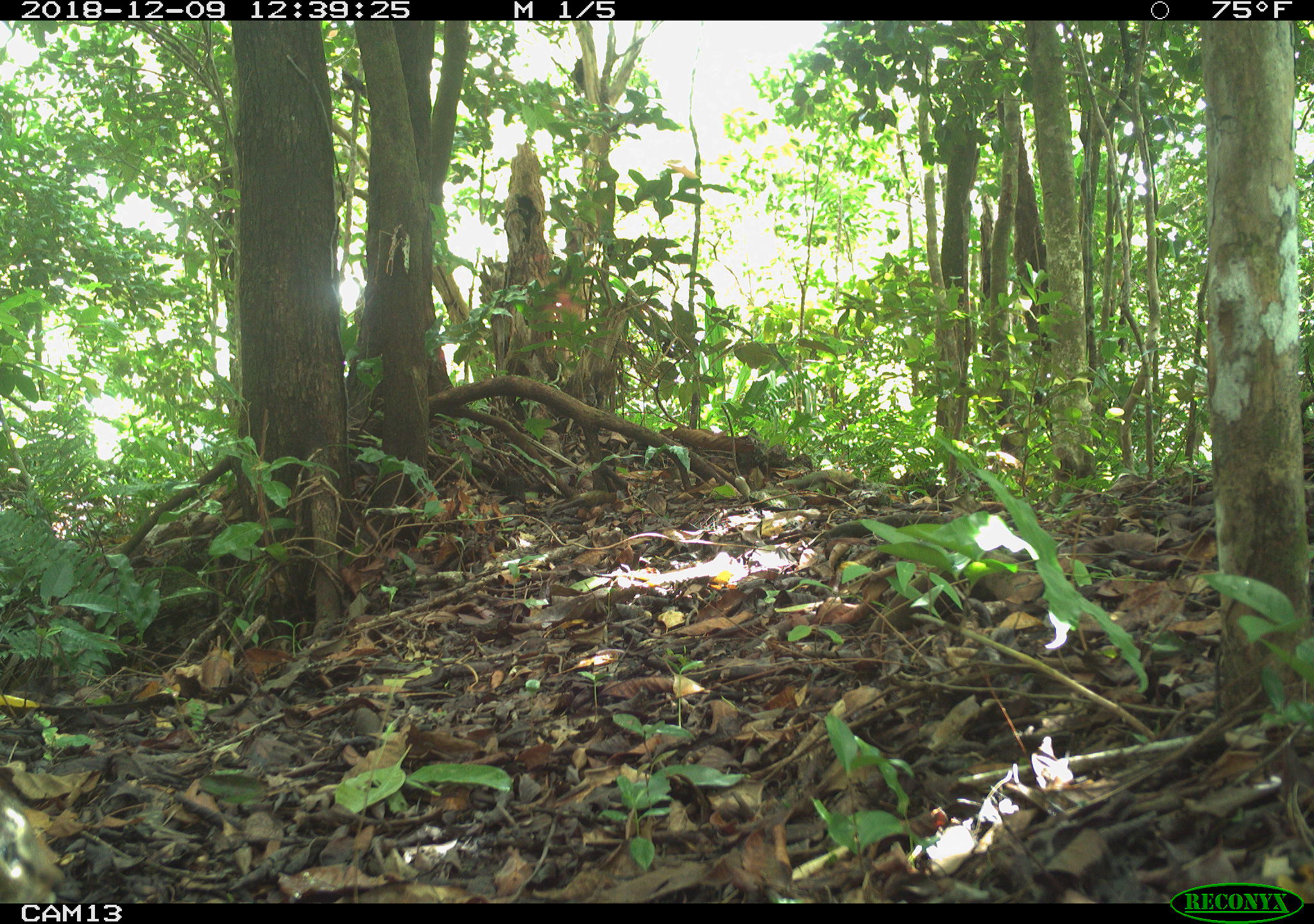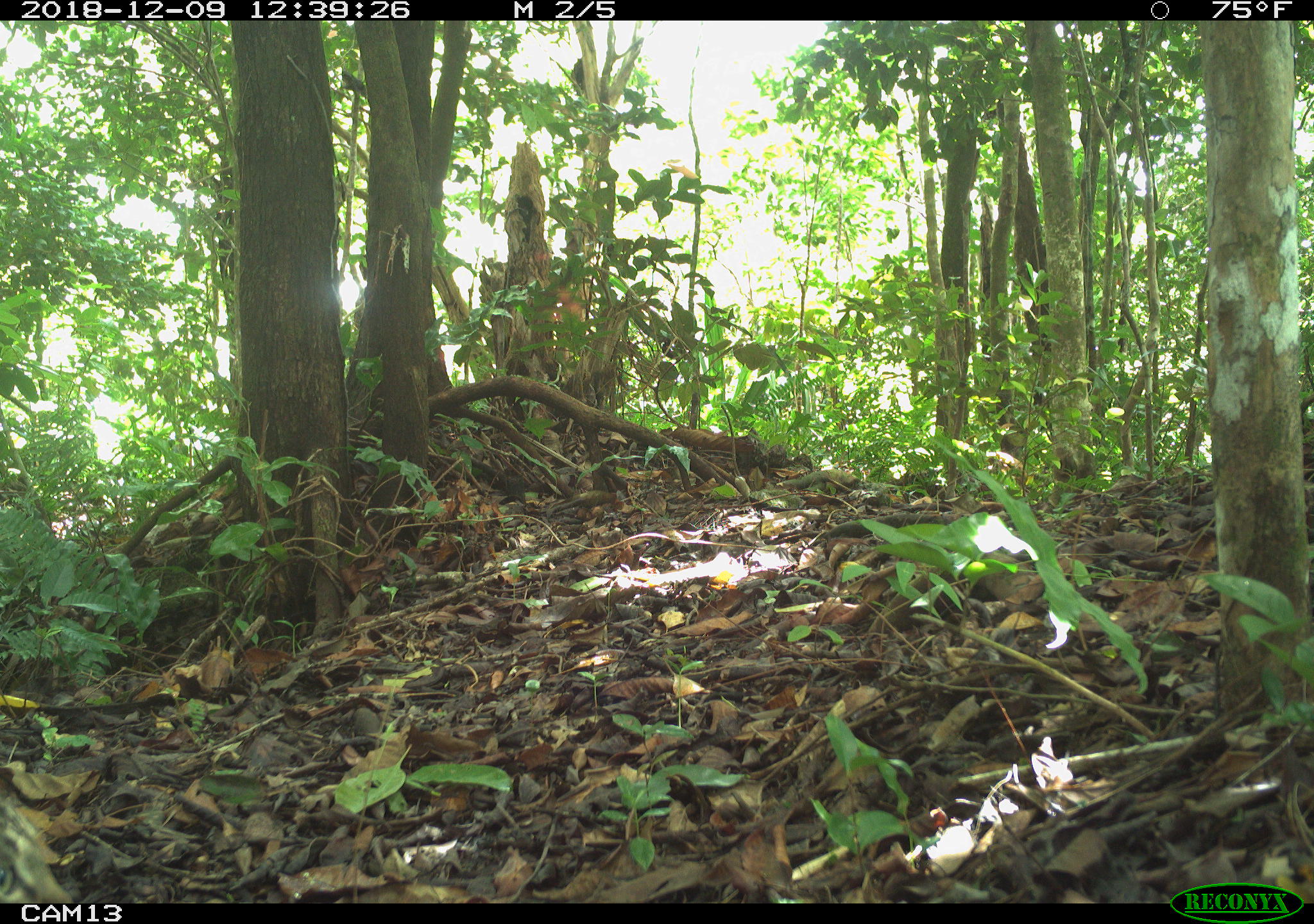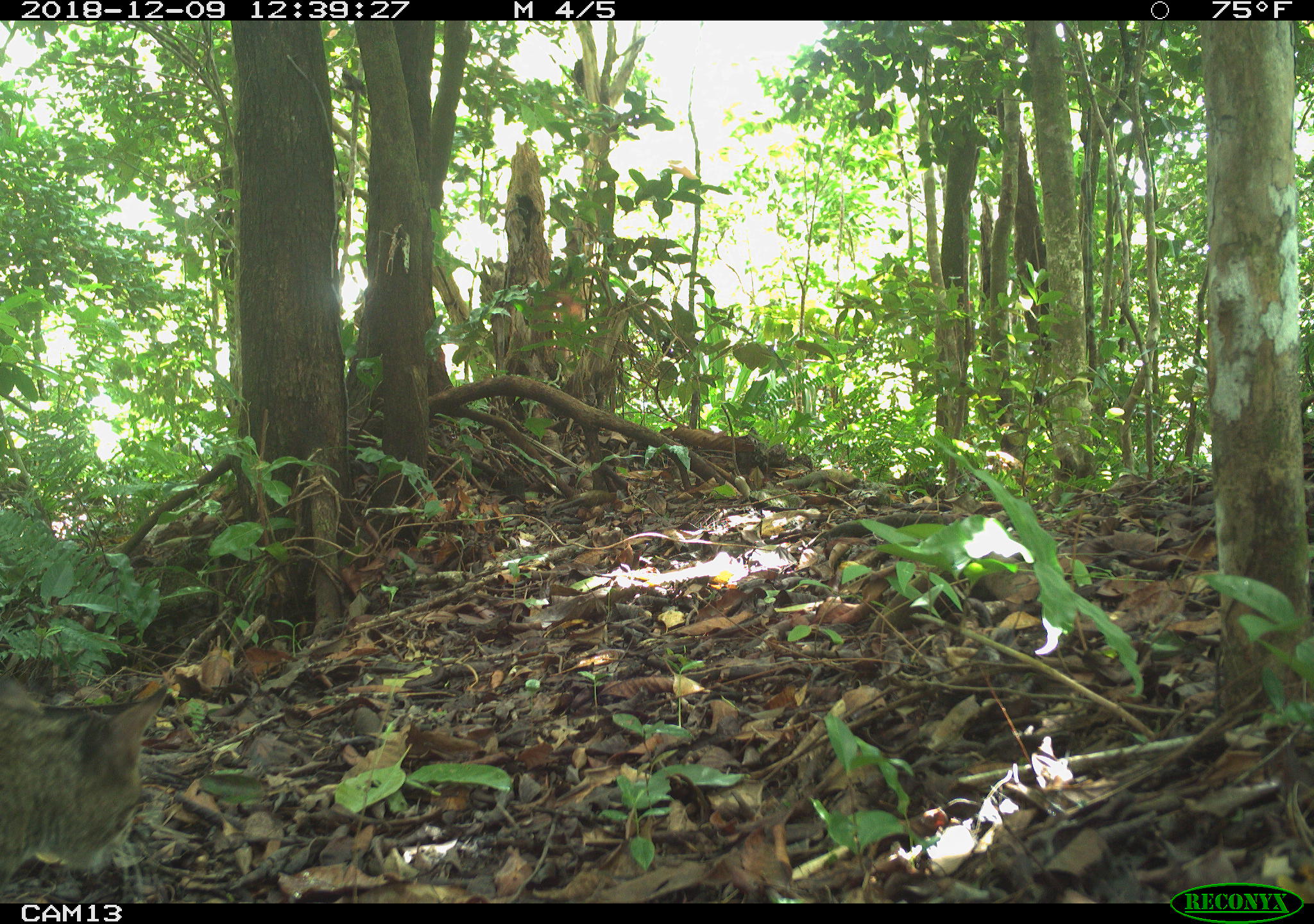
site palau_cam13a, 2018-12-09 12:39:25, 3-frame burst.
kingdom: Animalia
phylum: Chordata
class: Mammalia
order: Carnivora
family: Felidae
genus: Felis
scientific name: Felis catus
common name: cat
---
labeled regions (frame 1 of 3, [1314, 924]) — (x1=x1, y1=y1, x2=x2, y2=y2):
cat: (x1=0, y1=785, x2=63, y2=900)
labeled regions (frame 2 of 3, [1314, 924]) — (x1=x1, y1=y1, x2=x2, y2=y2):
cat: (x1=0, y1=791, x2=75, y2=903)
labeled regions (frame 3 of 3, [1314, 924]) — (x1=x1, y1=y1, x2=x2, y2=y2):
cat: (x1=0, y1=663, x2=171, y2=891)